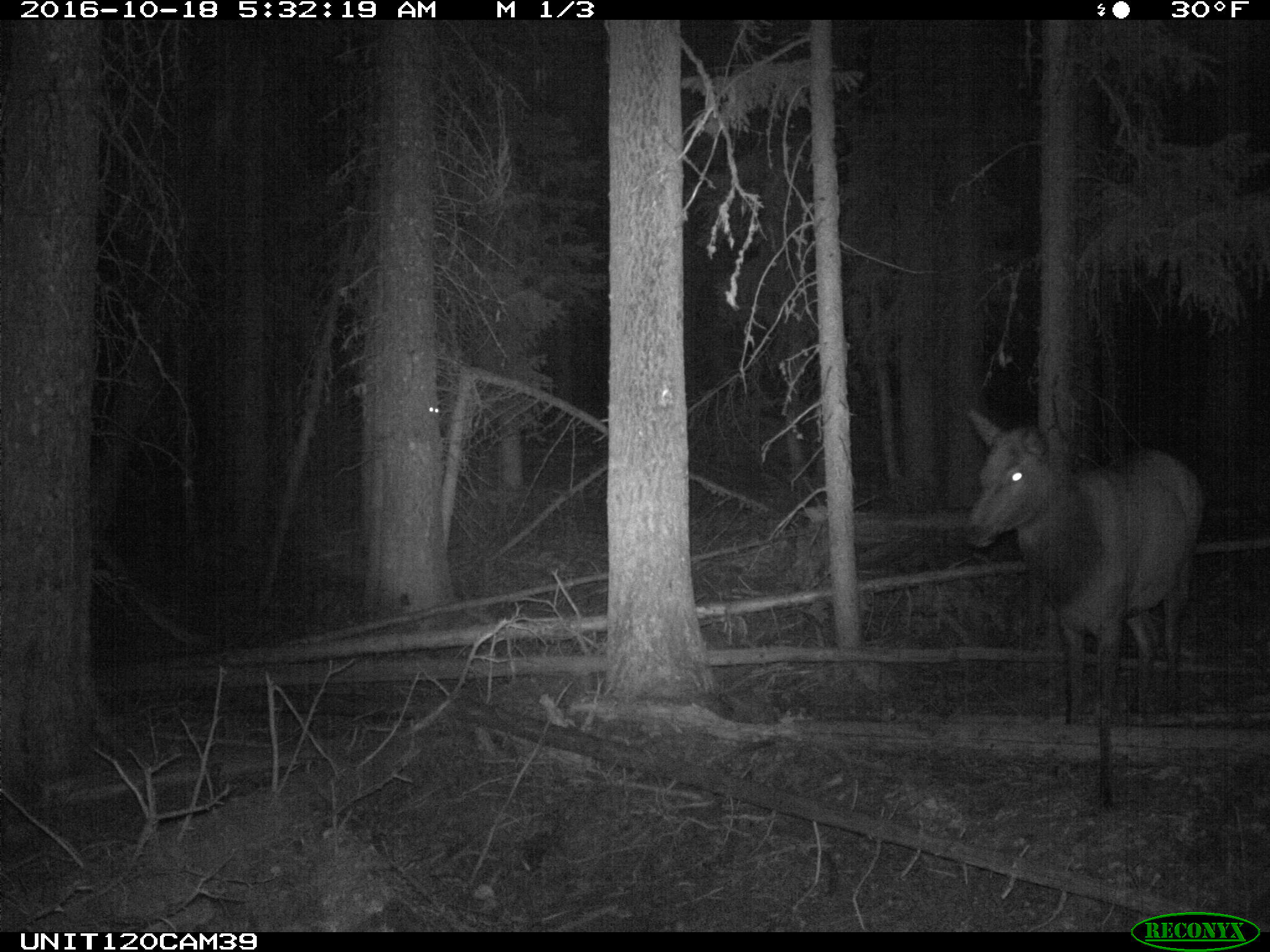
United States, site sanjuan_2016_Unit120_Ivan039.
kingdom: Animalia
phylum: Chordata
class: Mammalia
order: Artiodactyla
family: Cervidae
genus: Cervus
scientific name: Cervus elaphus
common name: red deer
Cervus elaphus (red deer).